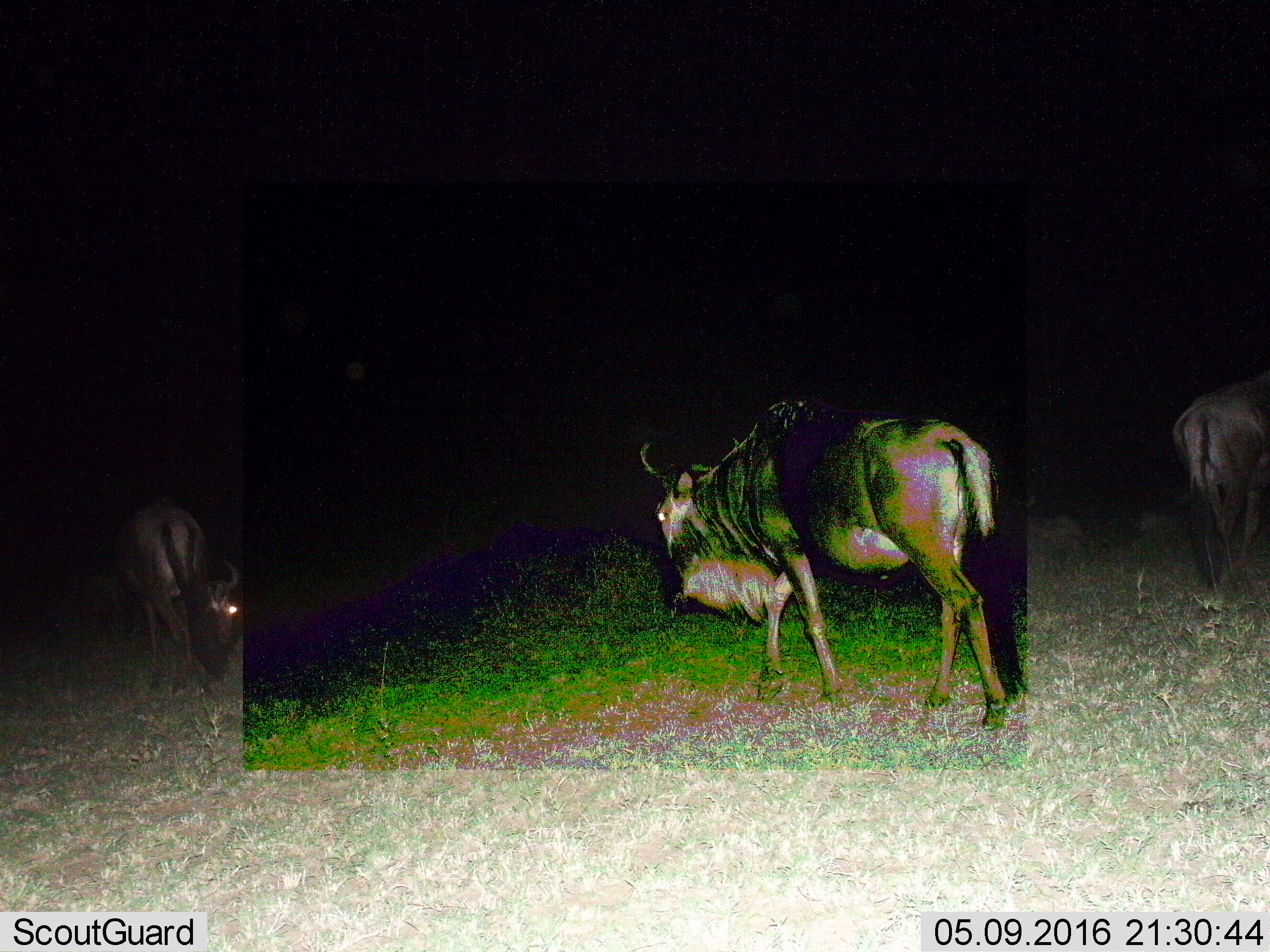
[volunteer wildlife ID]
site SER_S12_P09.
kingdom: Animalia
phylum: Chordata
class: Mammalia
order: Artiodactyla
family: Bovidae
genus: Connochaetes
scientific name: Connochaetes taurinus taurinus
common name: blue wildebeest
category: wildebeestblue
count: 3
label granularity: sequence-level